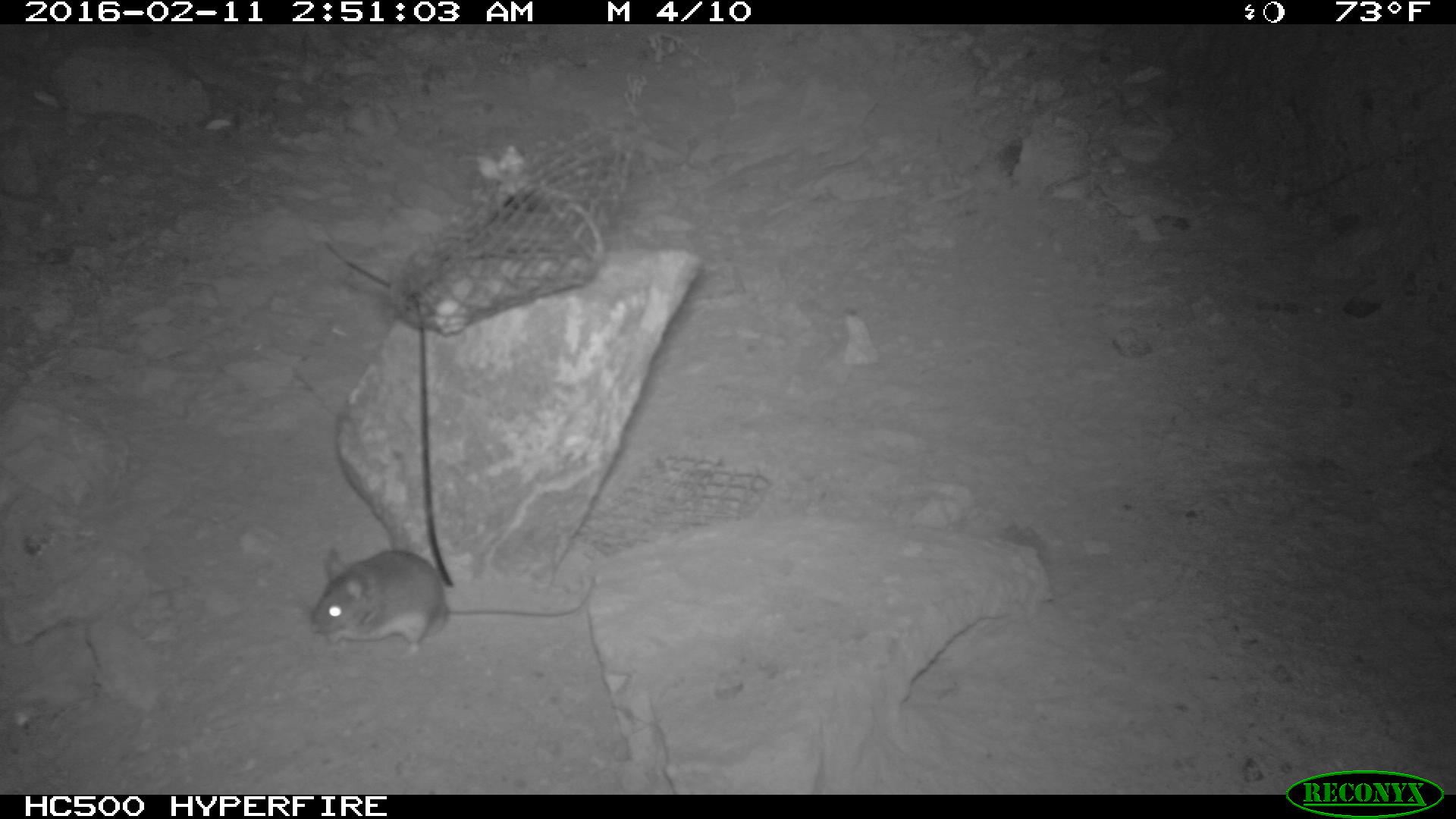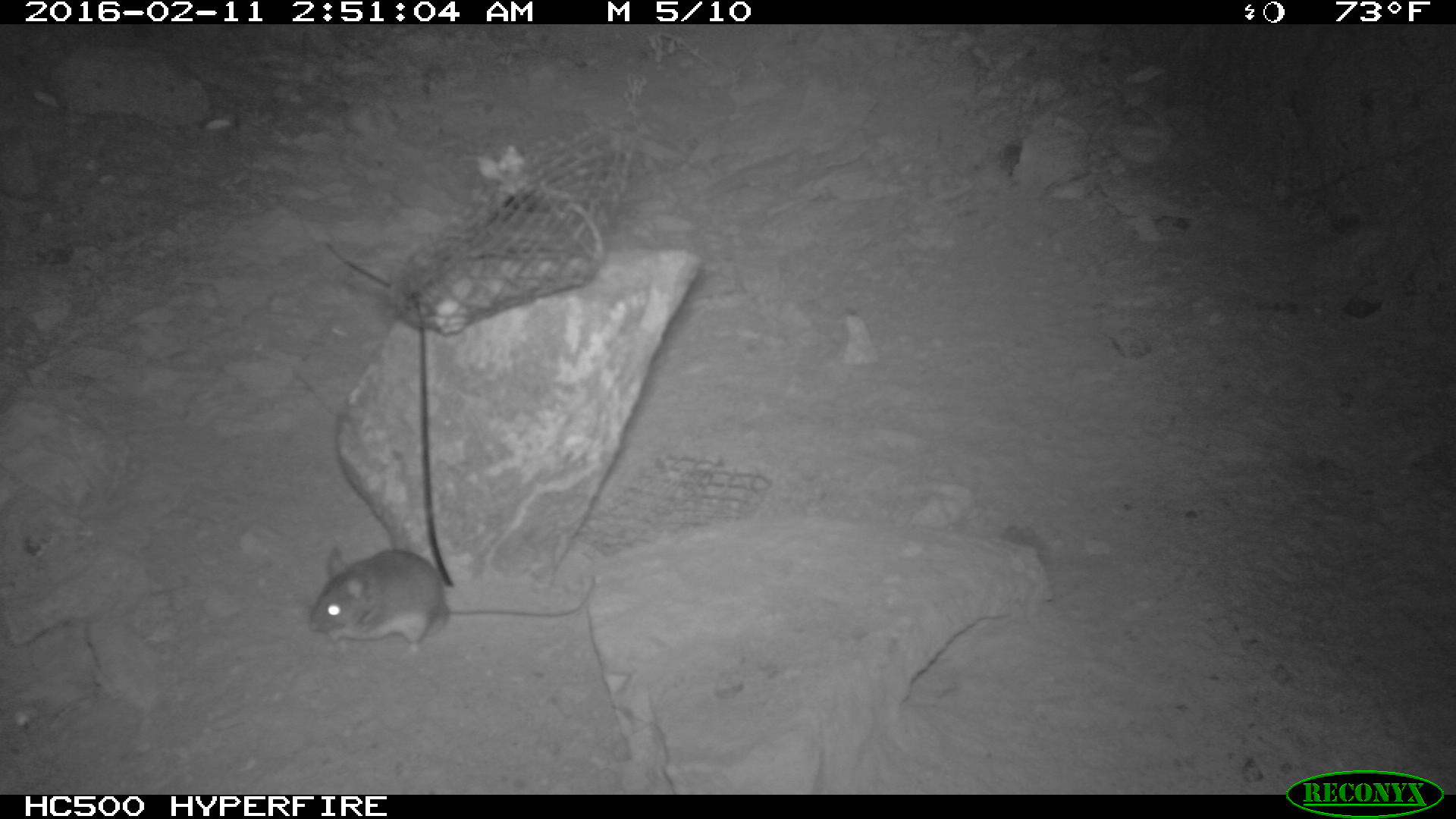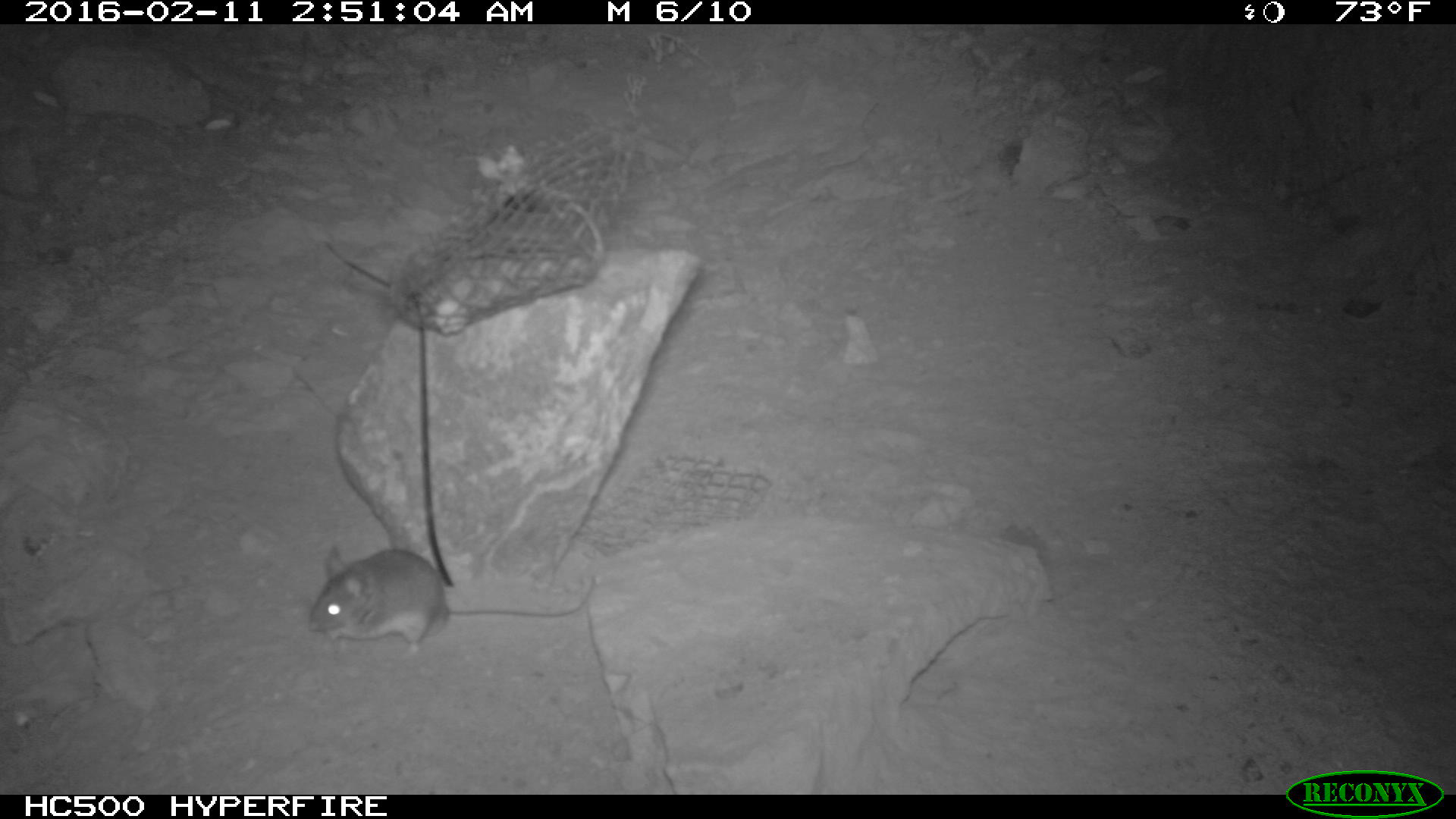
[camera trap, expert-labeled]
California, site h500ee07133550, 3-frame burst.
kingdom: Animalia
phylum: Chordata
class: Mammalia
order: Rodentia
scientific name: Rodentia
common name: rodent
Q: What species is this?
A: Rodent (Rodentia).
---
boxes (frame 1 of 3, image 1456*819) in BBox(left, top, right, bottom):
rodent: BBox(310, 543, 598, 663)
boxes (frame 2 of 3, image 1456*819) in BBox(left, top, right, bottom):
rodent: BBox(305, 546, 595, 654)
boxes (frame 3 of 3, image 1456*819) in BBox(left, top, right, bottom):
rodent: BBox(306, 541, 598, 670)